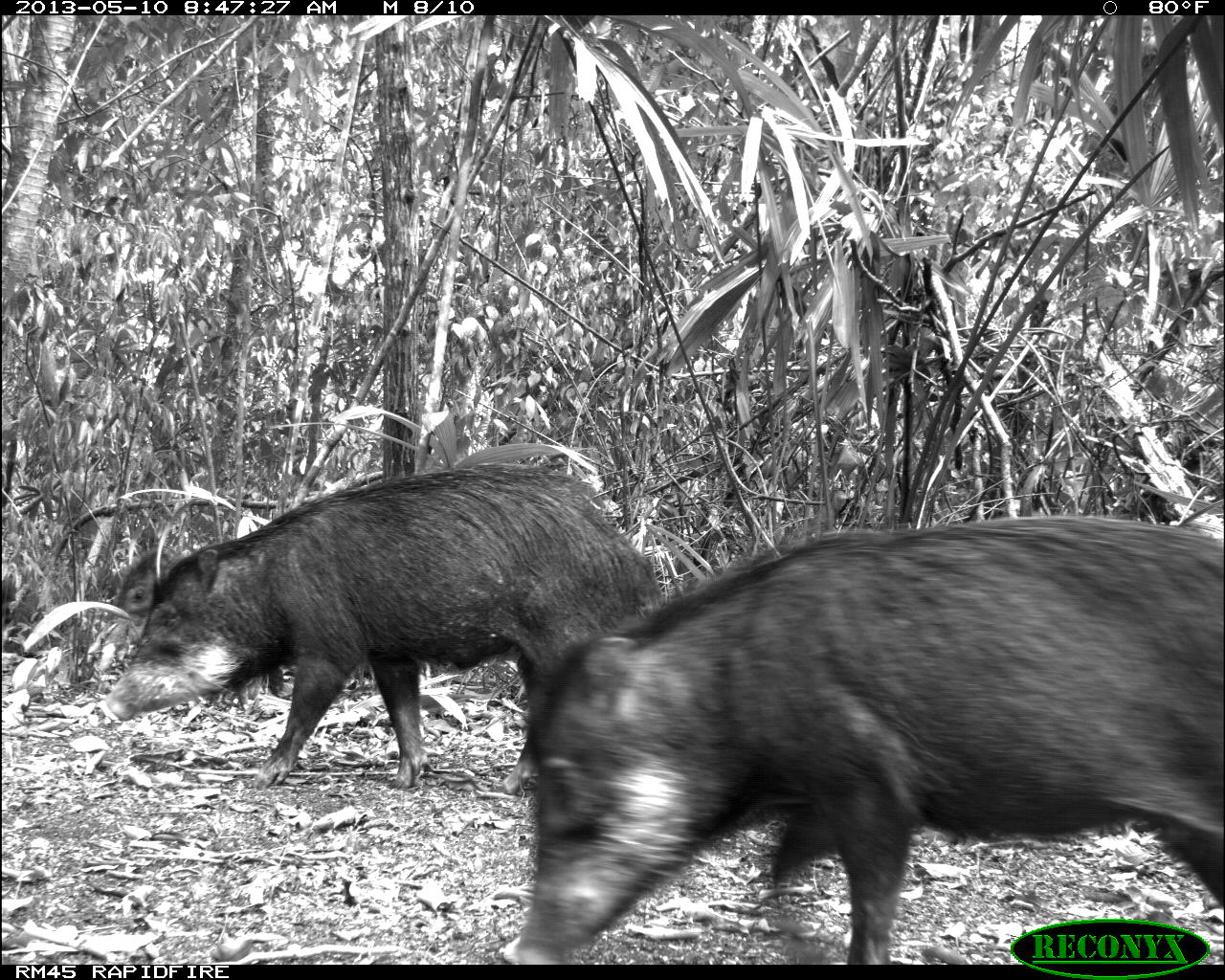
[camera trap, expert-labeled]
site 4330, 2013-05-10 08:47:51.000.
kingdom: Animalia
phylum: Chordata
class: Mammalia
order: Artiodactyla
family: Tayassuidae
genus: Tayassu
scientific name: Tayassu pecari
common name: white-lipped peccary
Tayassu pecari (white-lipped peccary), count 4.